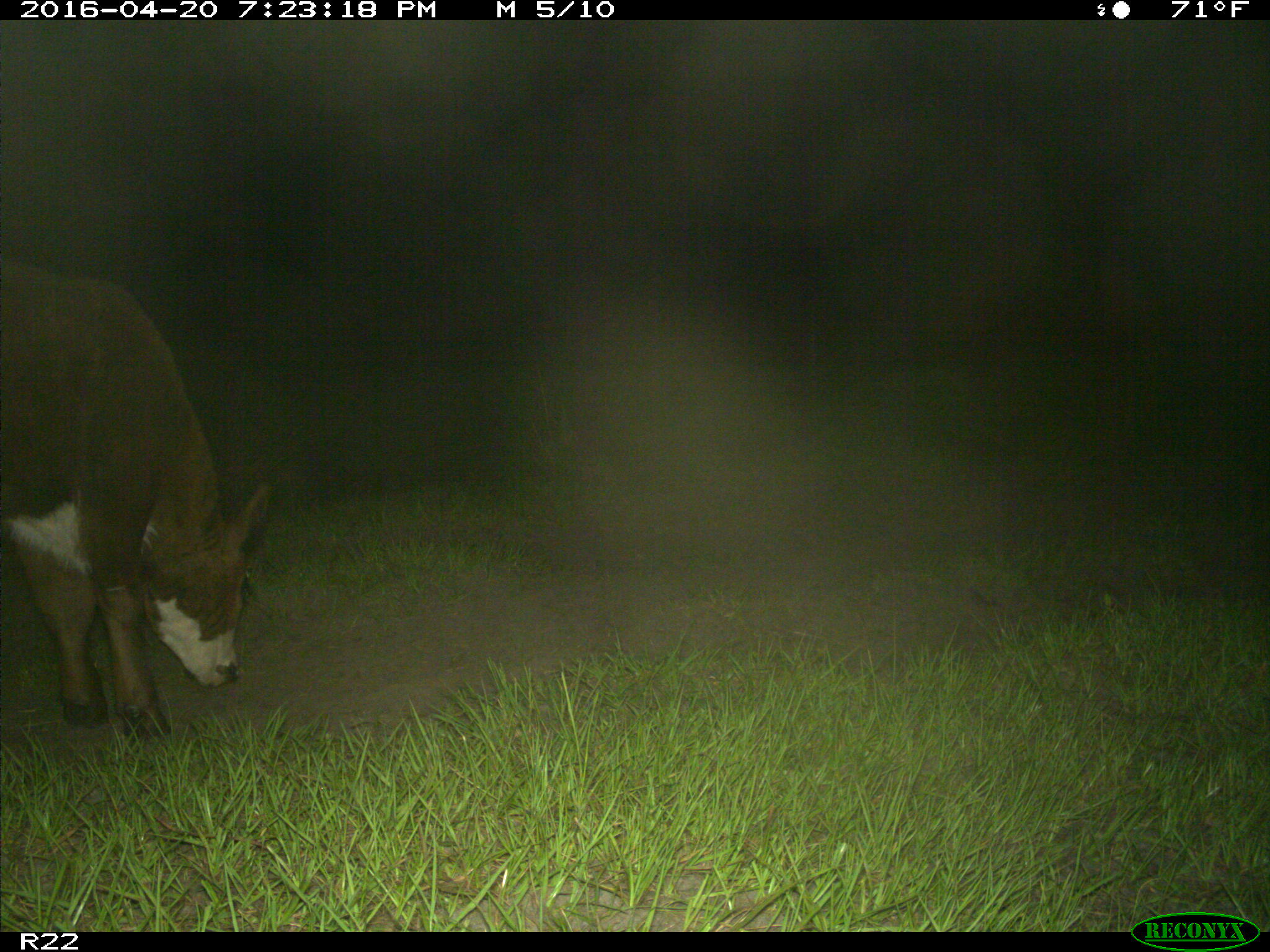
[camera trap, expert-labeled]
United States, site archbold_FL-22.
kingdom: Animalia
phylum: Chordata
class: Mammalia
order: Artiodactyla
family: Bovidae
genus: Bos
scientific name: Bos taurus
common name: domestic cow